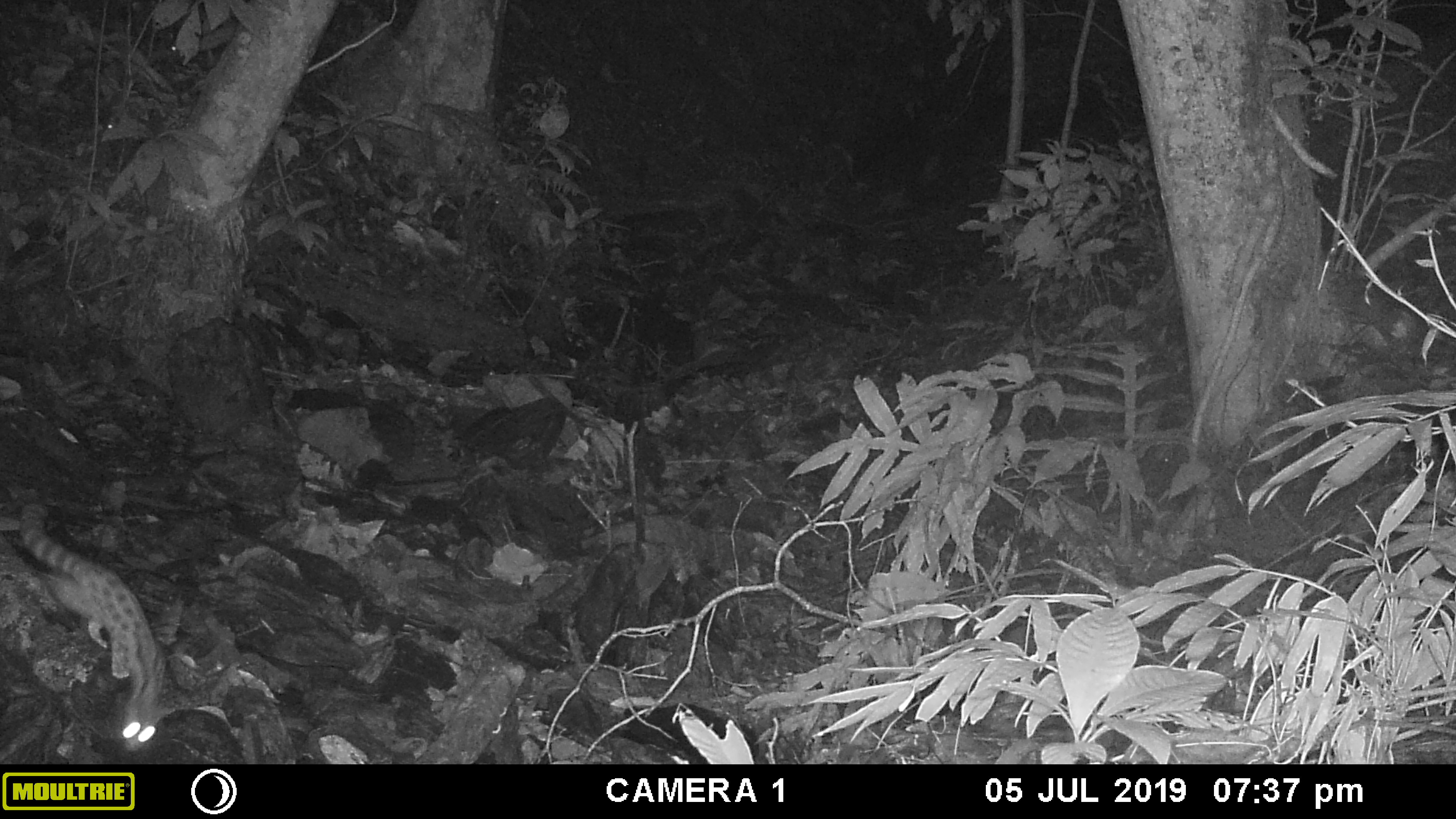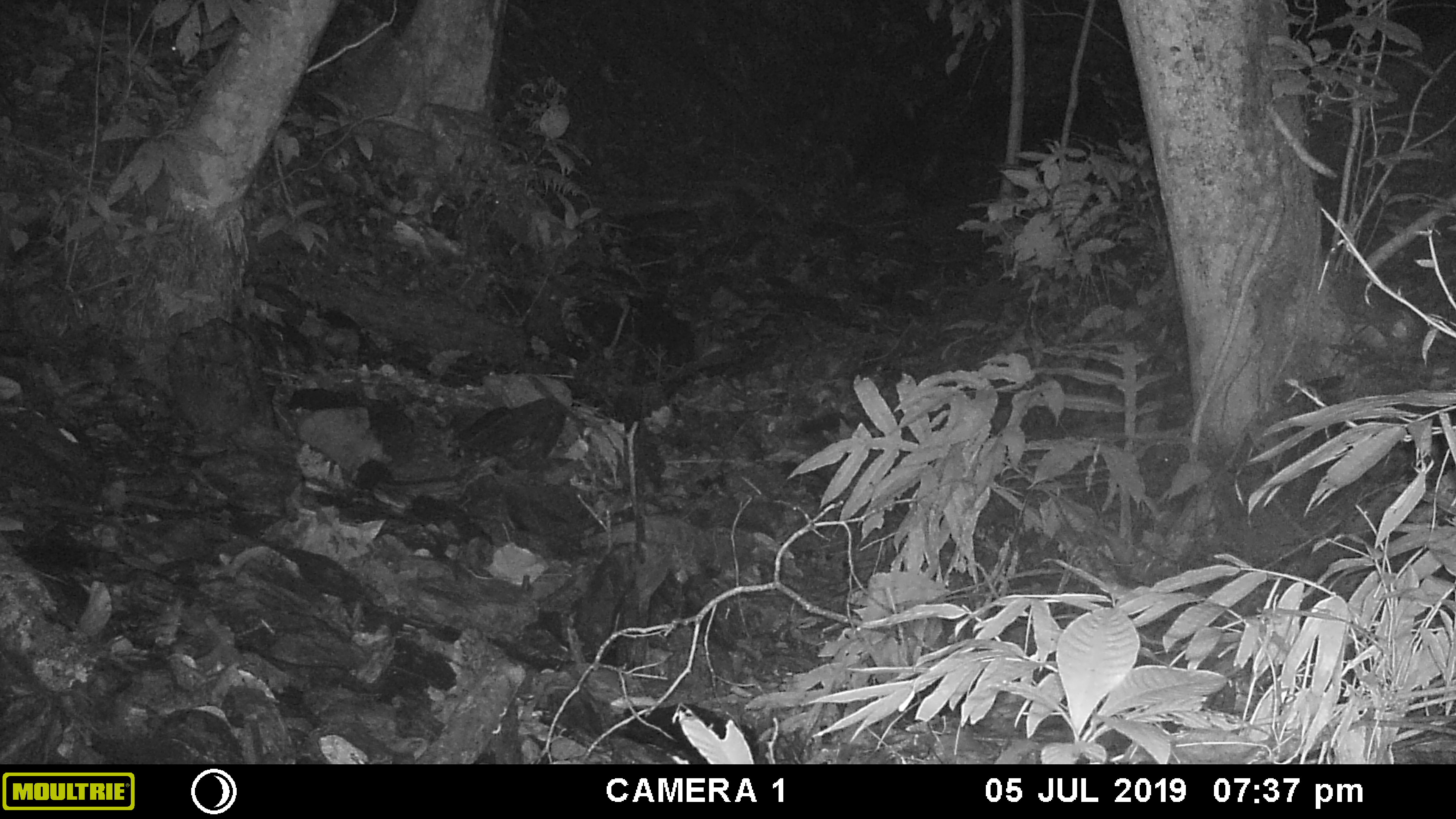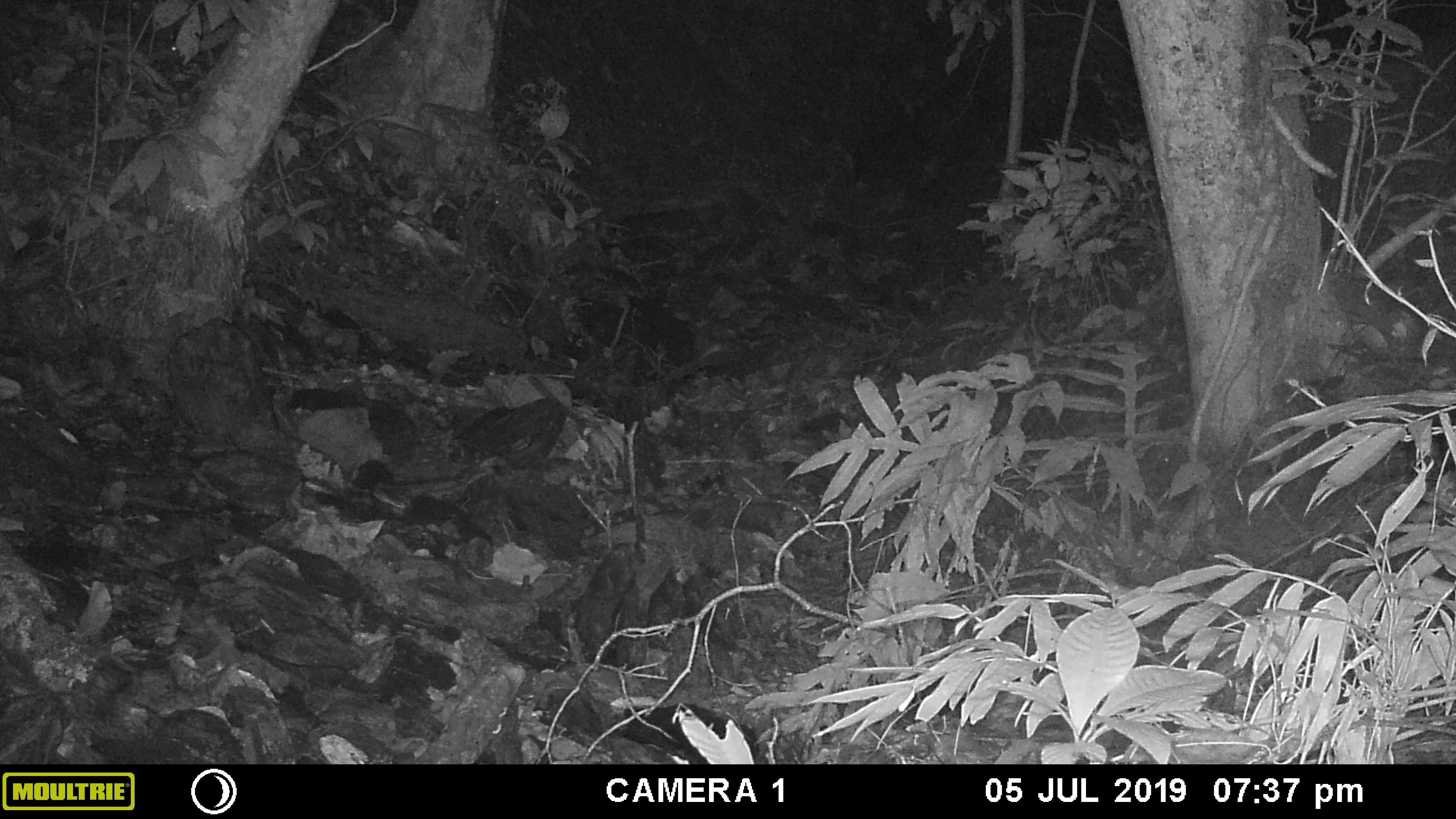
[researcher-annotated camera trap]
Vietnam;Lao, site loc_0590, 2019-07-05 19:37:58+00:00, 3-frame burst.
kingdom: Animalia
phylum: Chordata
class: Mammalia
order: Carnivora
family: Prionodontidae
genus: Prionodon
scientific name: Prionodon pardicolor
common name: spotted linsang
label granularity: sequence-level